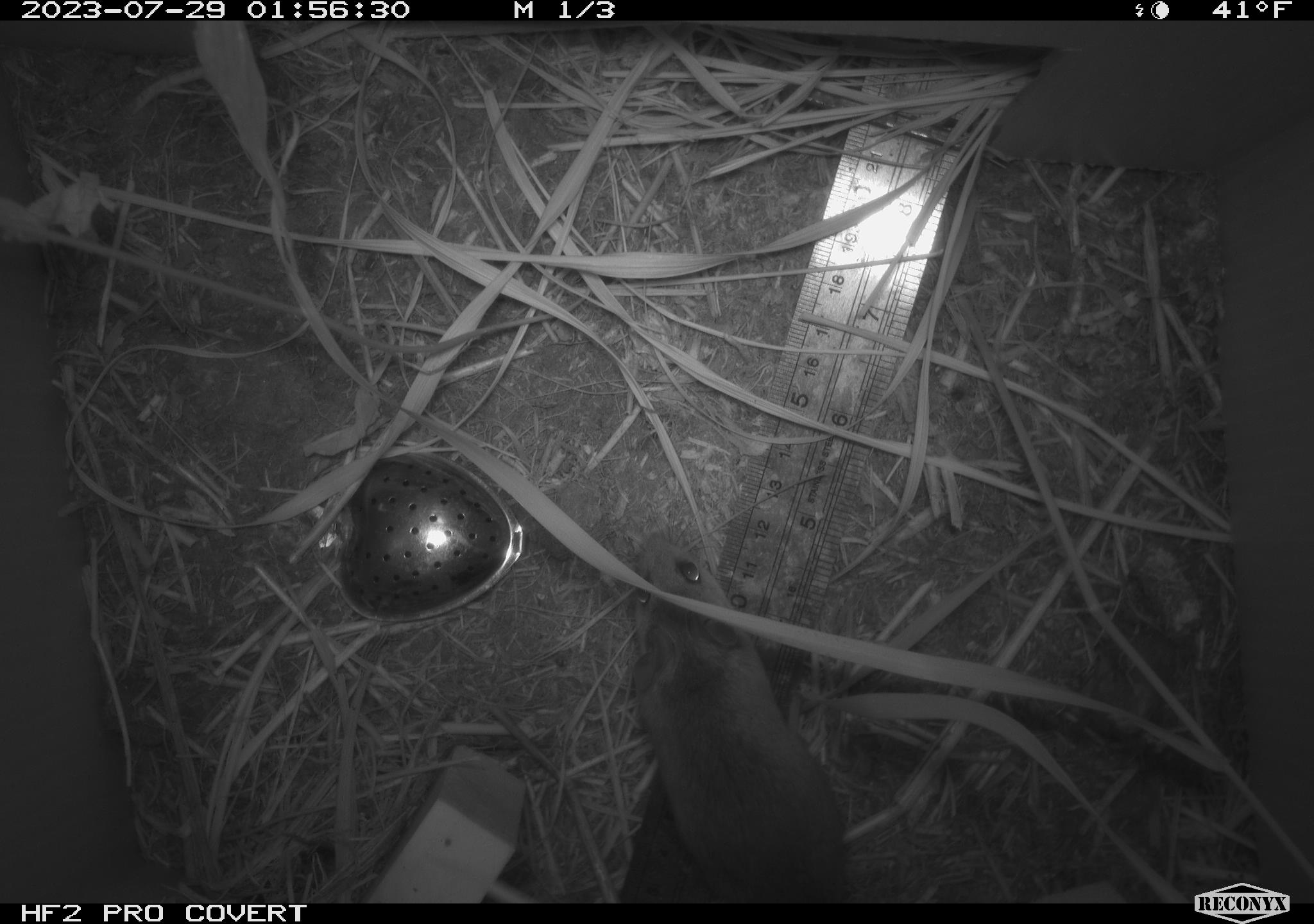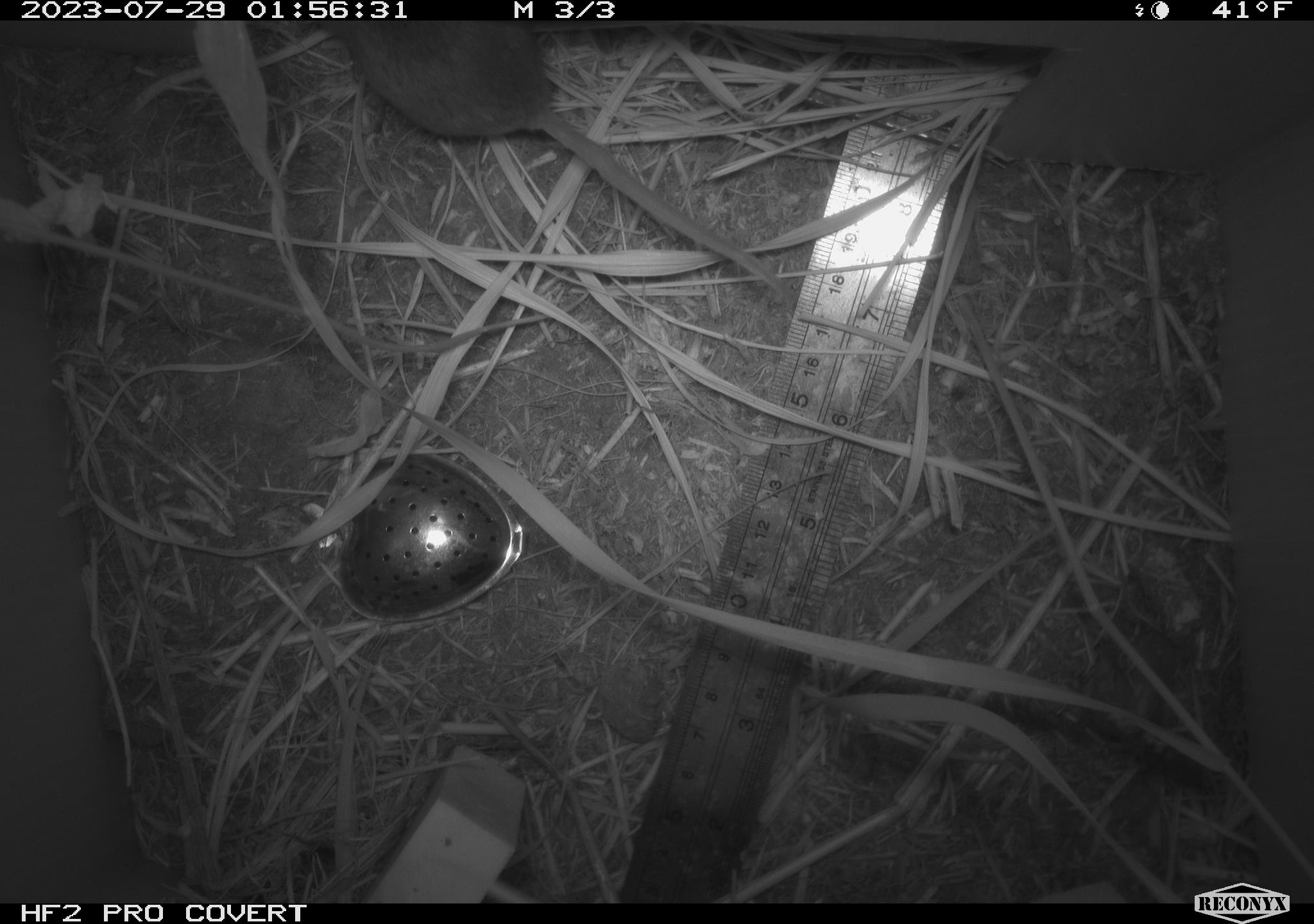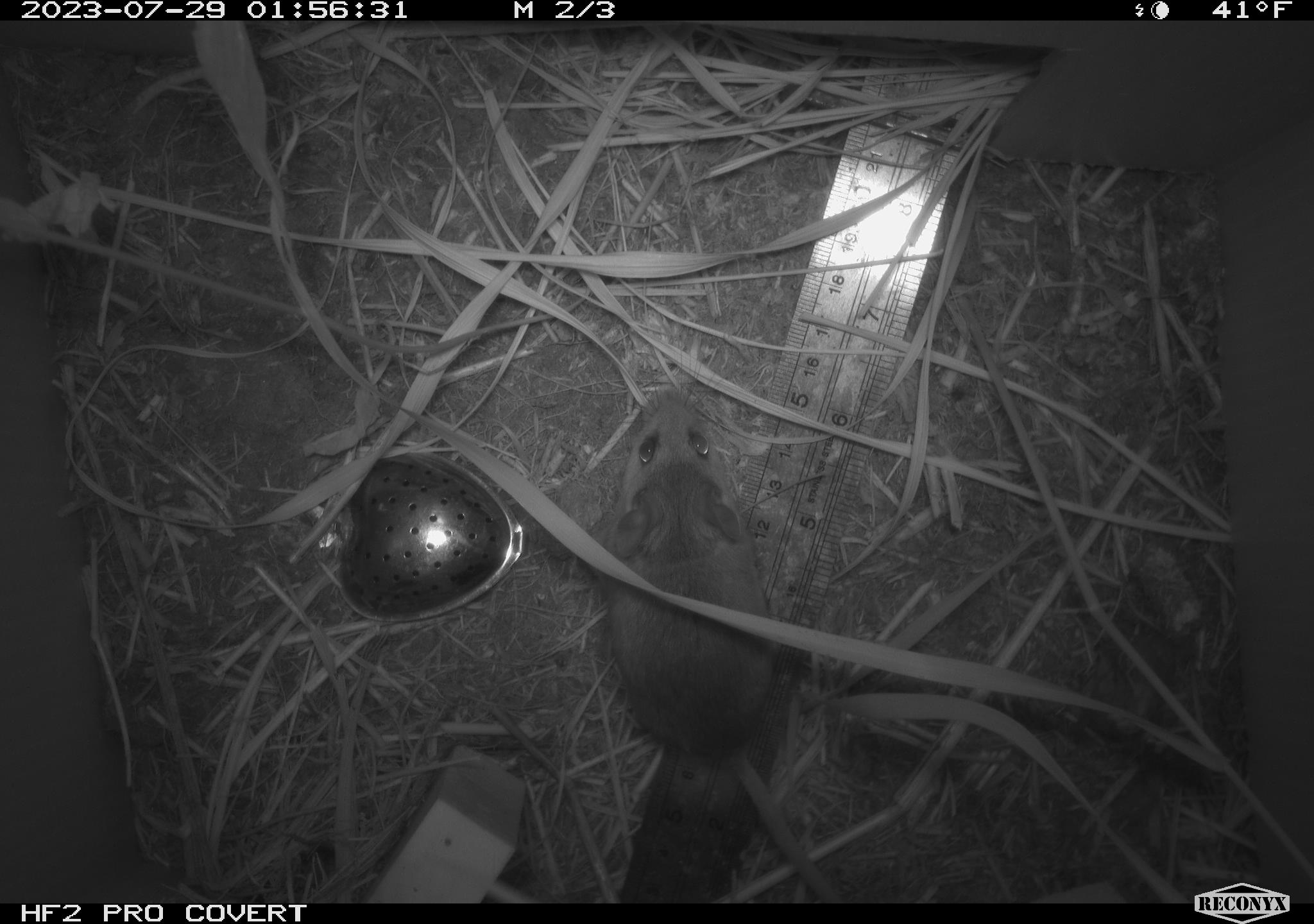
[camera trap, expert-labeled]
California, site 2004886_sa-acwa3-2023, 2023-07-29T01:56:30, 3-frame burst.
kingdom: Animalia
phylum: Chordata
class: Mammalia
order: Rodentia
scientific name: Rodentia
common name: mouse species